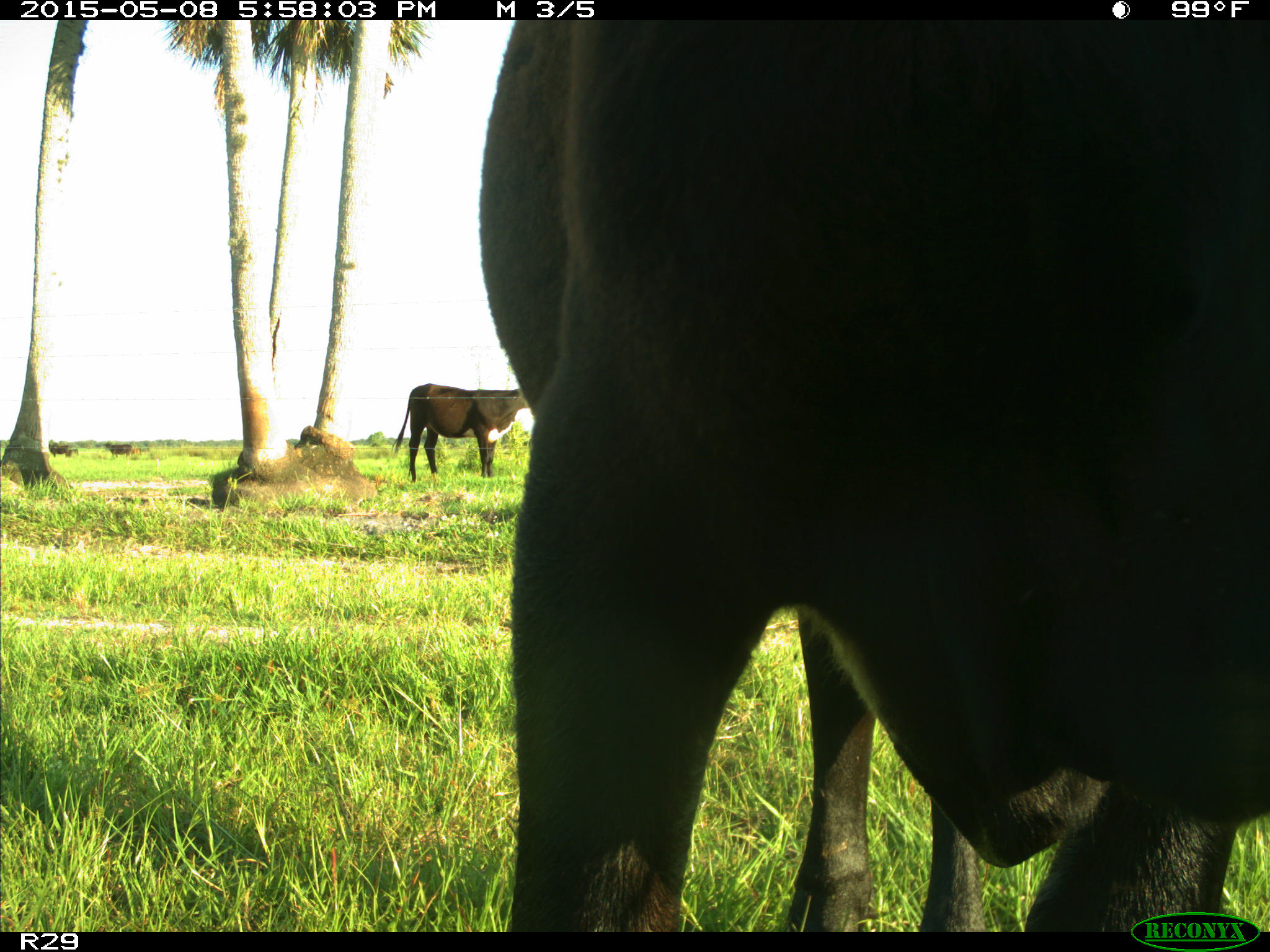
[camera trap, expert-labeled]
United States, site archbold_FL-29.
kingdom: Animalia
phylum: Chordata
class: Mammalia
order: Artiodactyla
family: Bovidae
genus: Bos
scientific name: Bos taurus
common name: domestic cow